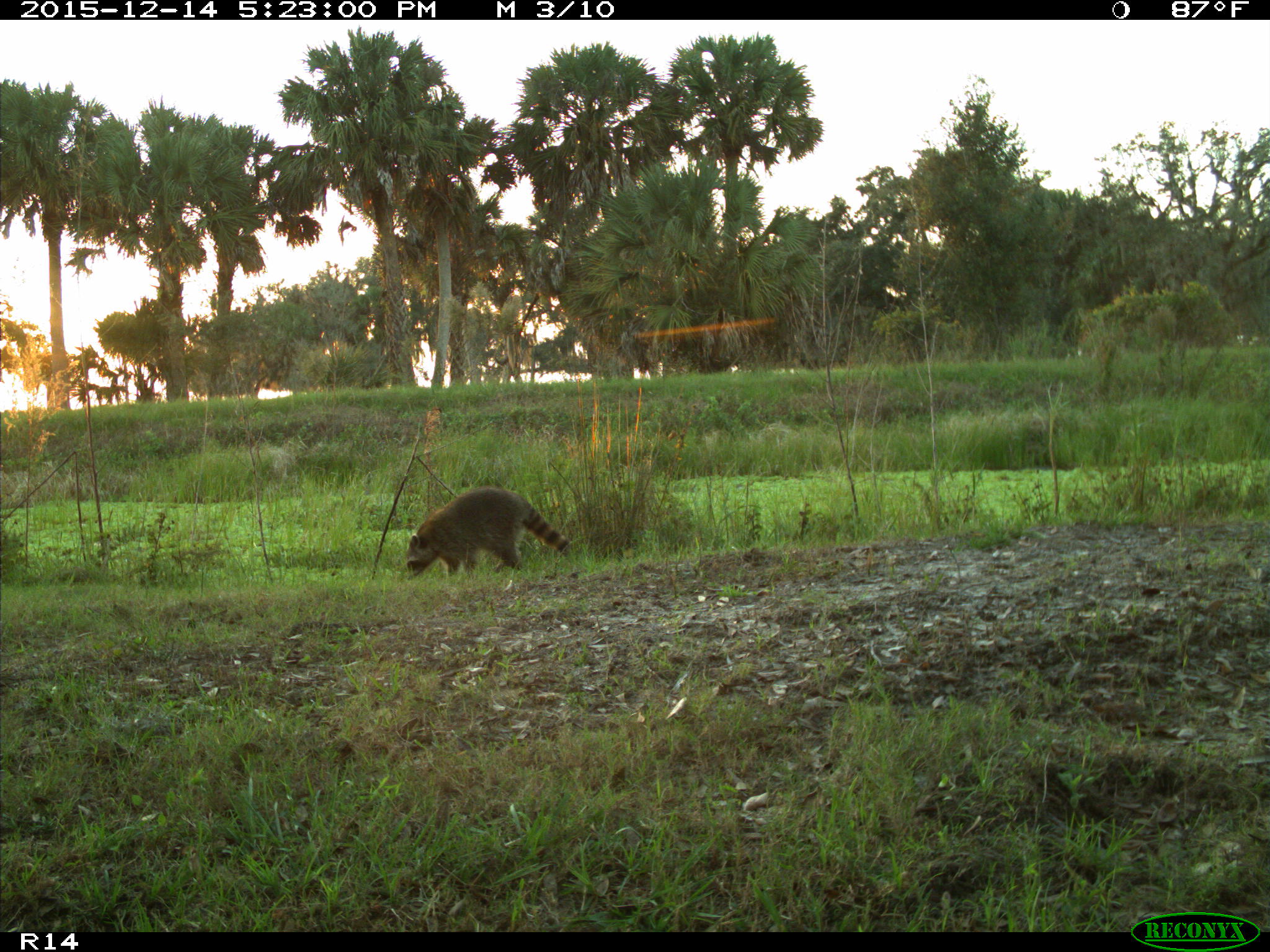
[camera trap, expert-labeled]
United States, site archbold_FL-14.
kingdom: Animalia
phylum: Chordata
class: Mammalia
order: Carnivora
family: Procyonidae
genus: Procyon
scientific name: Procyon lotor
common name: common raccoon